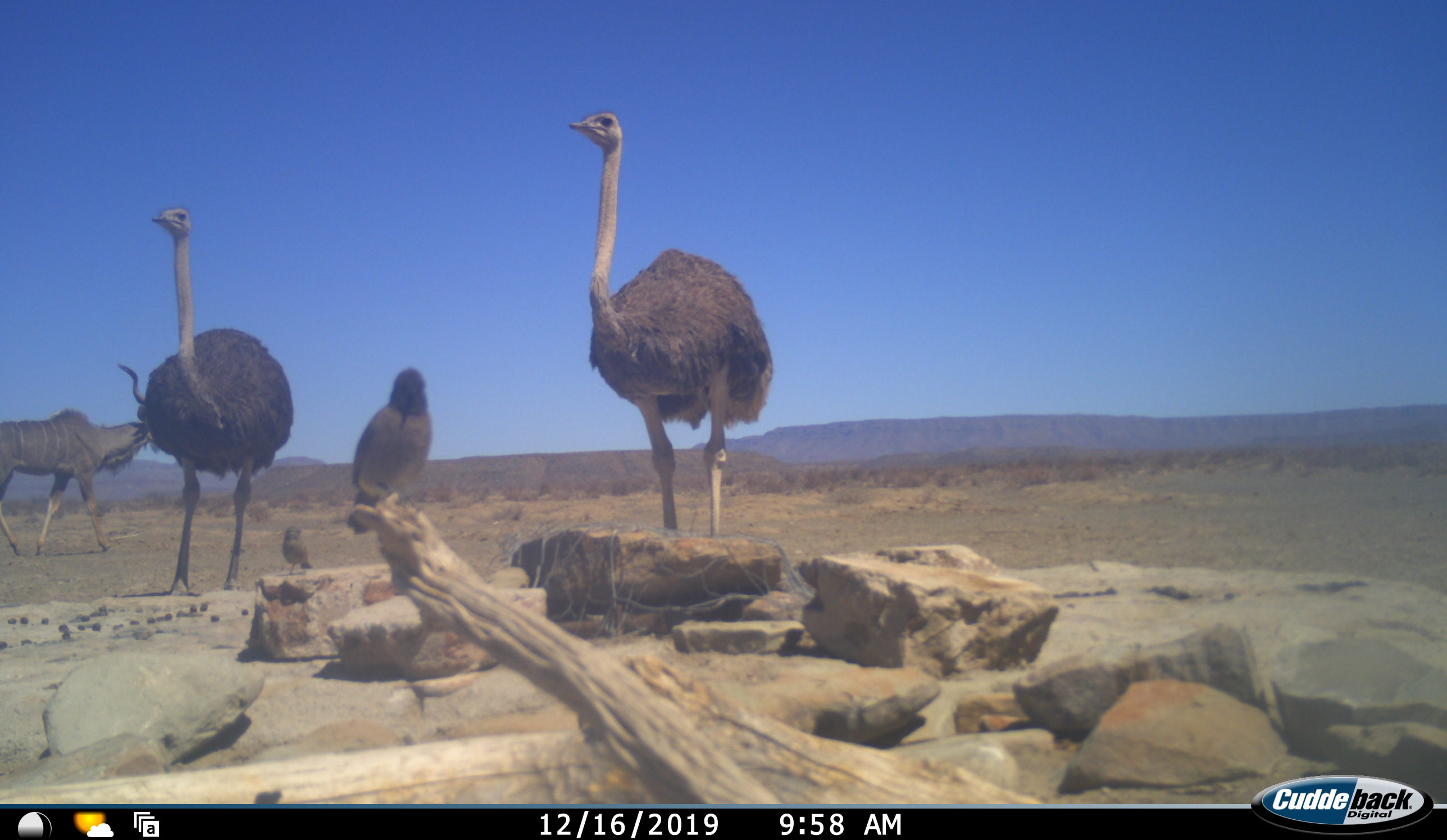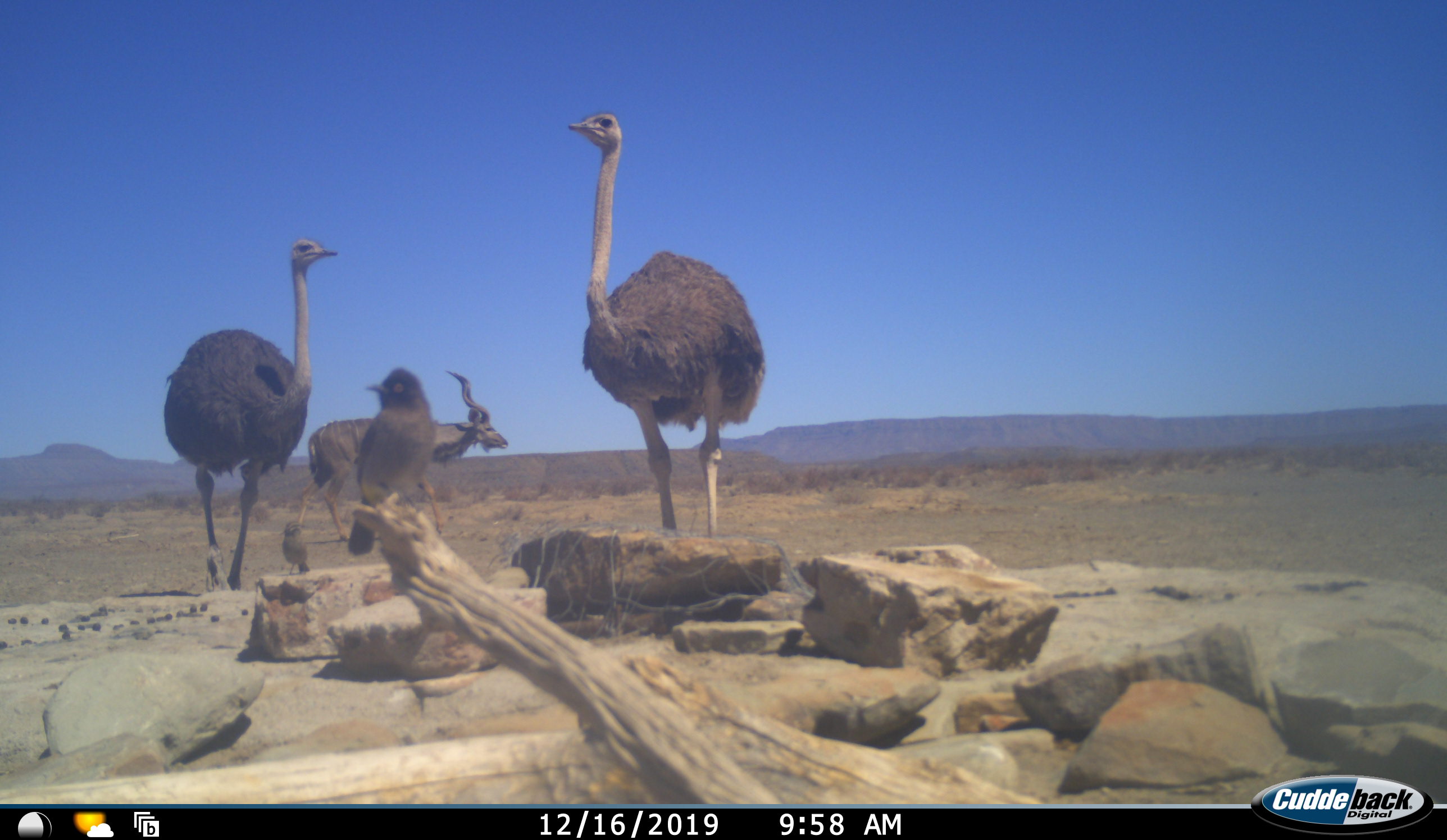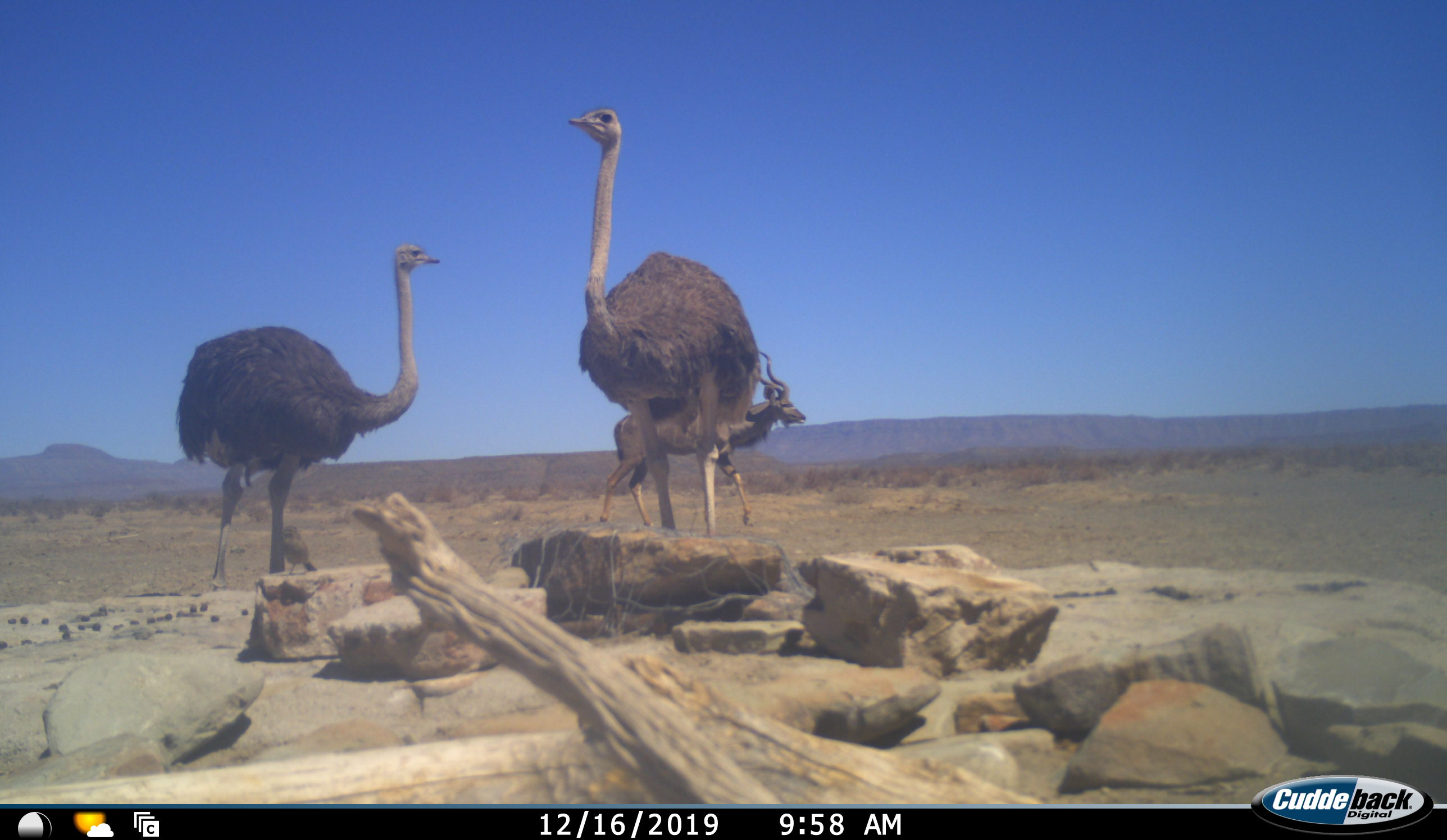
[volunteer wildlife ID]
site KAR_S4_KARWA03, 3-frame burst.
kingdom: Animalia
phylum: Chordata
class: Aves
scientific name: Aves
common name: bird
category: birdother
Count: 2.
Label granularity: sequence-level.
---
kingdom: Animalia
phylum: Chordata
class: Mammalia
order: Artiodactyla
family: Bovidae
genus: Tragelaphus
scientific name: Tragelaphus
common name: kudu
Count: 1.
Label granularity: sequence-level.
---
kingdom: Animalia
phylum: Chordata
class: Aves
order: Struthioniformes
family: Struthionidae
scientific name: Struthionidae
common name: ostrich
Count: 2.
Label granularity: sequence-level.